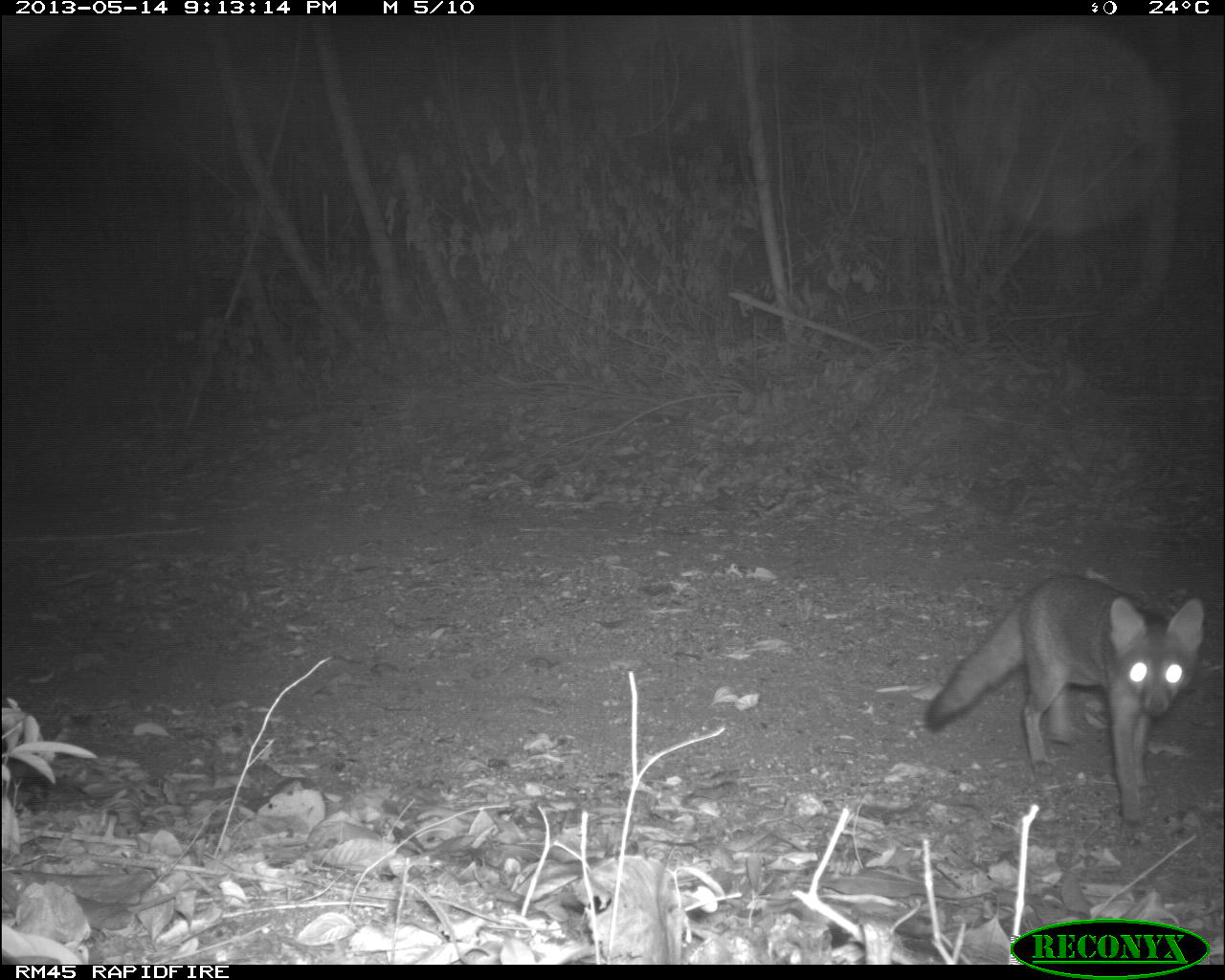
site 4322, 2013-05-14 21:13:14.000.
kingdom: Animalia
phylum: Chordata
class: Mammalia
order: Carnivora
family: Canidae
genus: Urocyon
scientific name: Urocyon cinereoargenteus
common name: gray fox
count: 1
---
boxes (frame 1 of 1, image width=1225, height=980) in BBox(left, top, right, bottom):
urocyon cinereoargenteus: BBox(922, 570, 1206, 829)